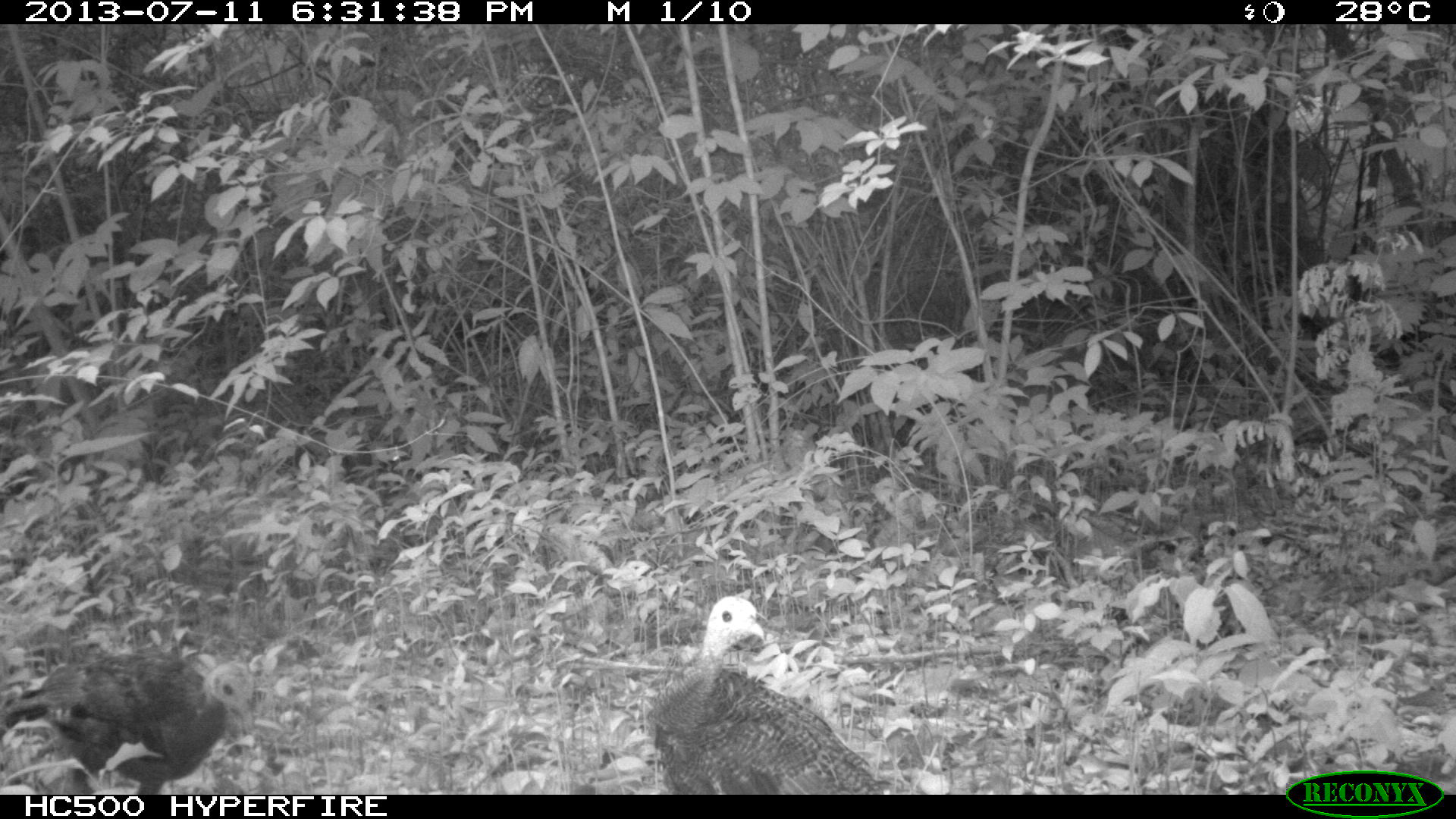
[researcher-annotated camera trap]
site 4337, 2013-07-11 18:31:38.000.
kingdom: Animalia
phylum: Chordata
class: Aves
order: Galliformes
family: Phasianidae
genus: Meleagris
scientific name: Meleagris ocellata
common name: ocellated turkey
Meleagris ocellata (ocellated turkey), count 3.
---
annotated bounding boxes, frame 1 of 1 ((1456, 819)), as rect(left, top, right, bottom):
meleagris ocellata: rect(645, 595, 882, 793); rect(2, 652, 258, 791)